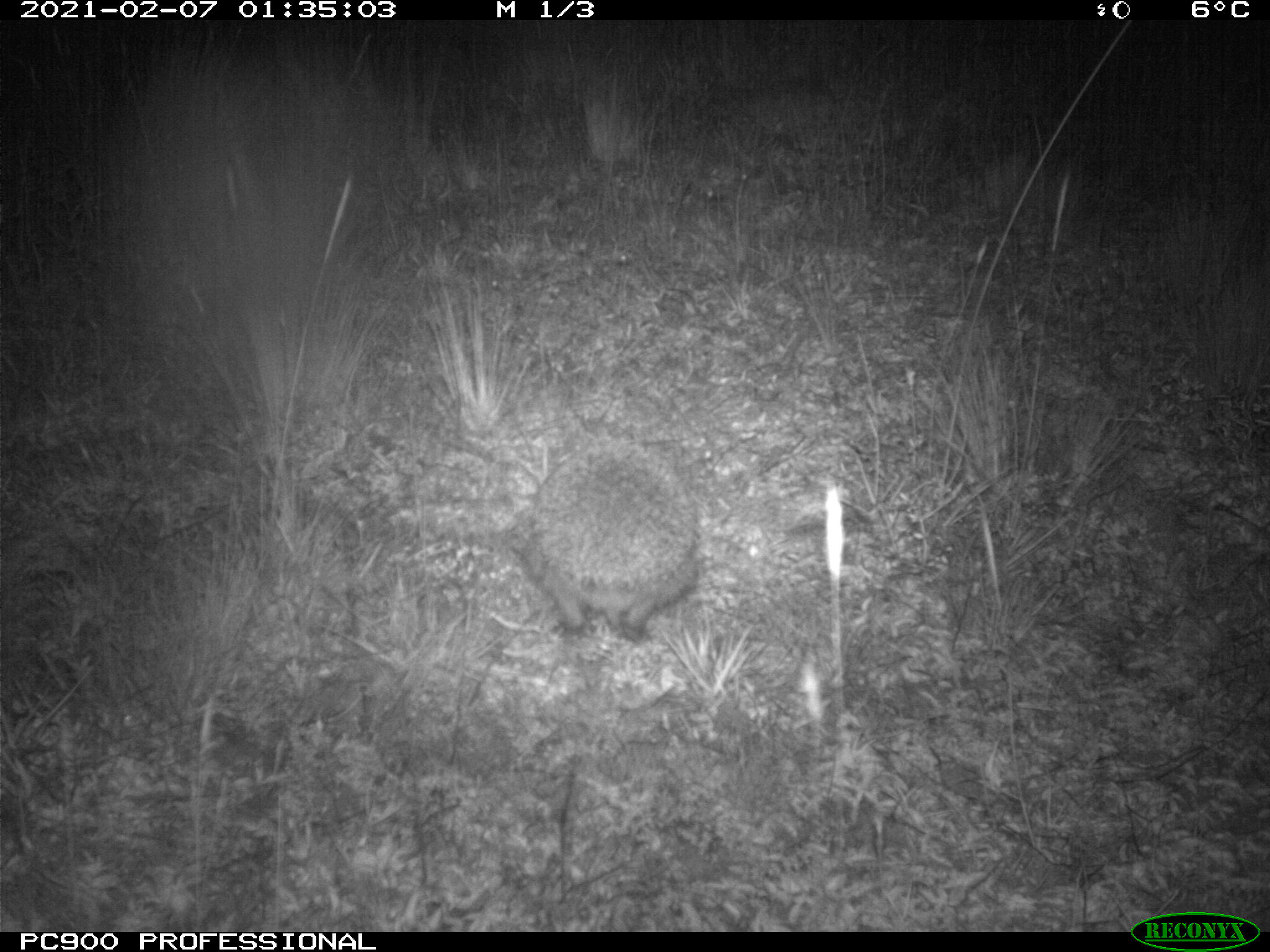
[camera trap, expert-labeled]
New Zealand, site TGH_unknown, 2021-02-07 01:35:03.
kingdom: Animalia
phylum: Chordata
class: Mammalia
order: Eulipotyphla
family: Erinaceidae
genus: Erinaceus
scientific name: Erinaceus europaeus europaeus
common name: european hedgehog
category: hedgehog